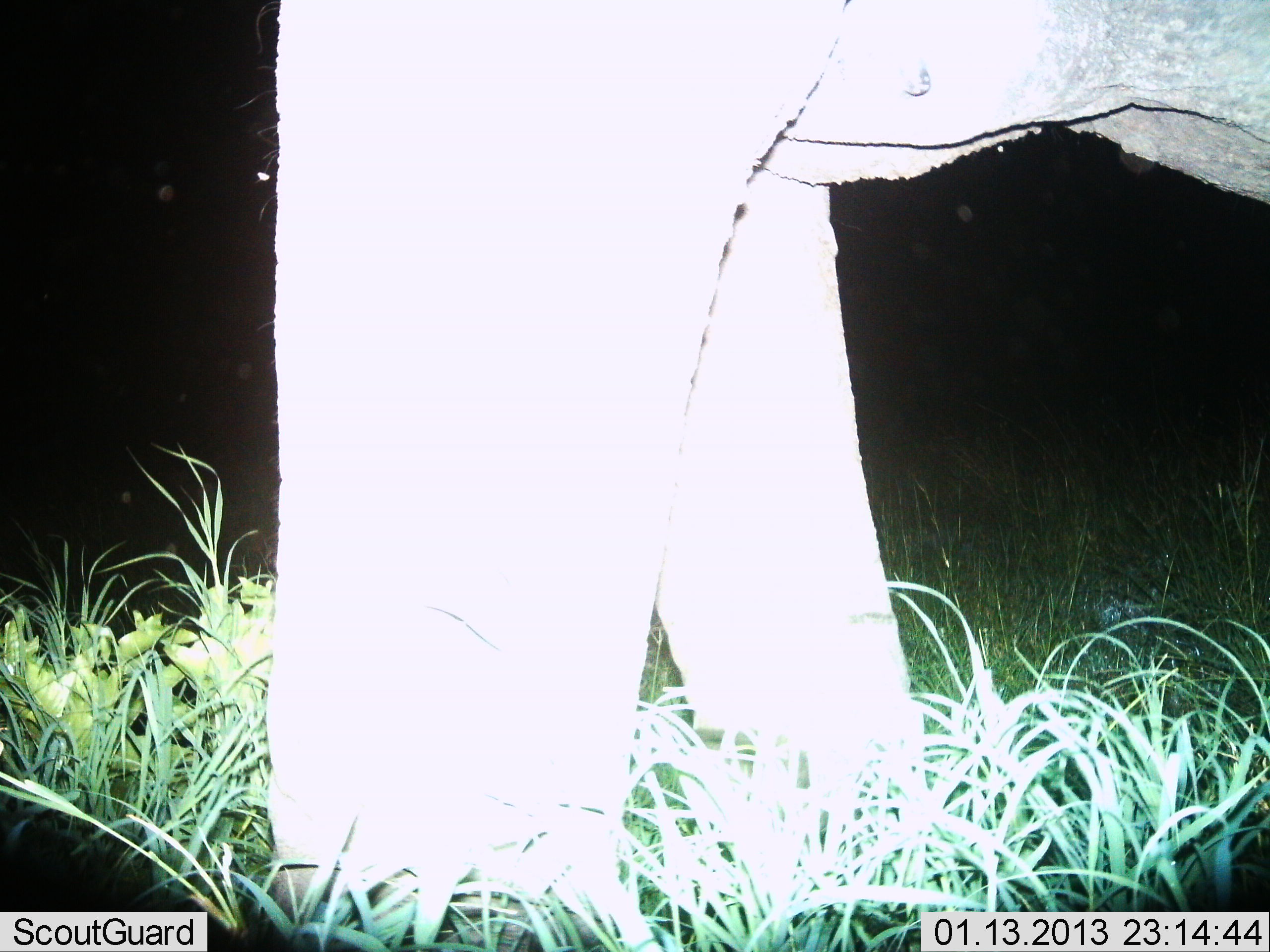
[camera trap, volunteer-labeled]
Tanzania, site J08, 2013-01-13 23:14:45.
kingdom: Animalia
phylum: Chordata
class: Mammalia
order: Proboscidea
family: Elephantidae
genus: Loxodonta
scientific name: Loxodonta africana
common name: african bush elephant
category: elephant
Elephant (african bush elephant) (Loxodonta africana), count 1. Behavior (volunteer vote fractions): standing 92%, resting 0%, moving 8%, interacting 0%. Young present (vote fraction): 0%. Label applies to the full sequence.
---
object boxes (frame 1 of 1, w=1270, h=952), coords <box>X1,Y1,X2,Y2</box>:
animal: <box>265,0,1270,900</box>